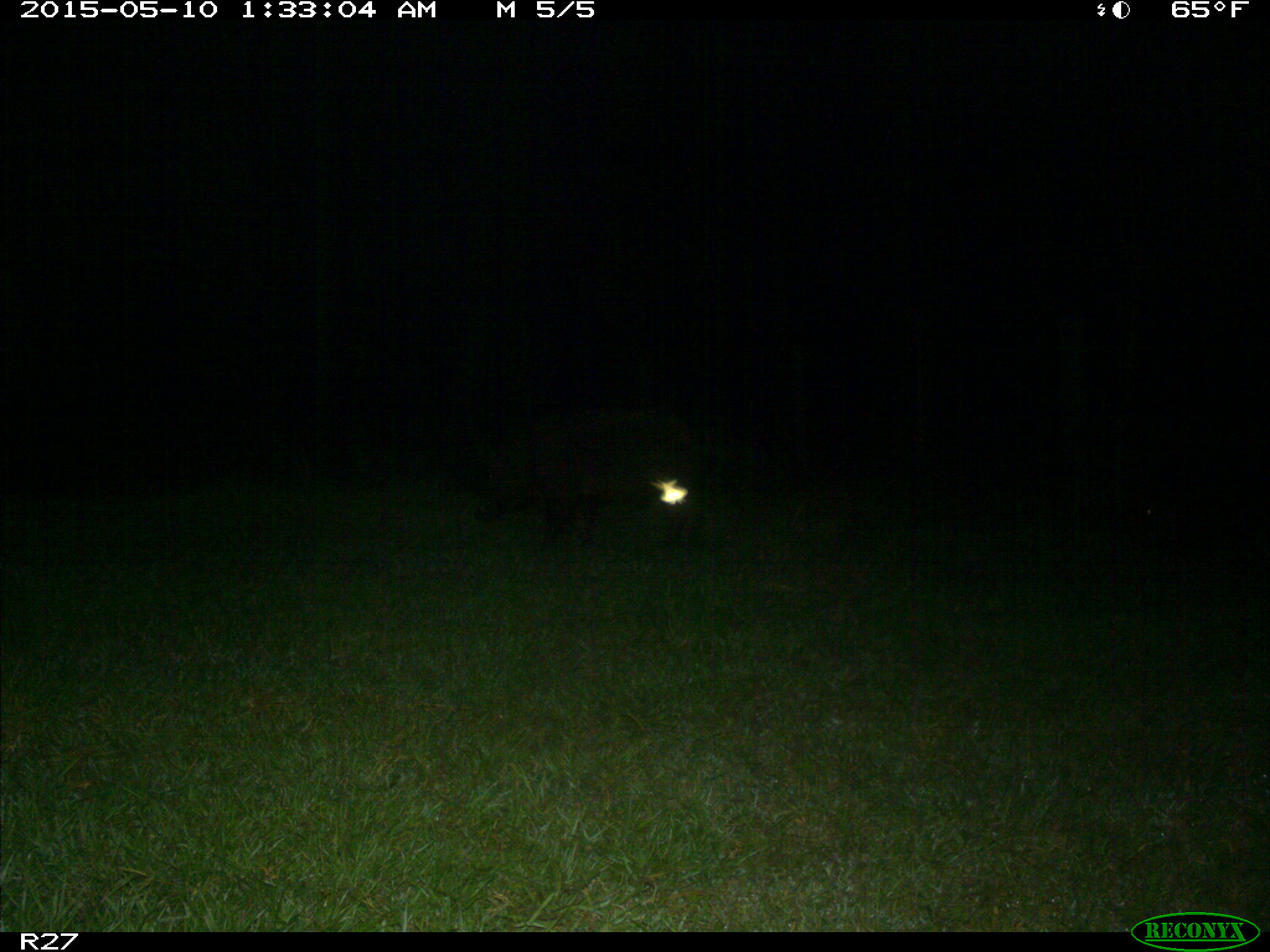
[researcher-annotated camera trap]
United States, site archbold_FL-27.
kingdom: Animalia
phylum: Chordata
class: Mammalia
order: Artiodactyla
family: Suidae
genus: Sus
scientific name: Sus scrofa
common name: wild boar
Sus scrofa (wild boar).